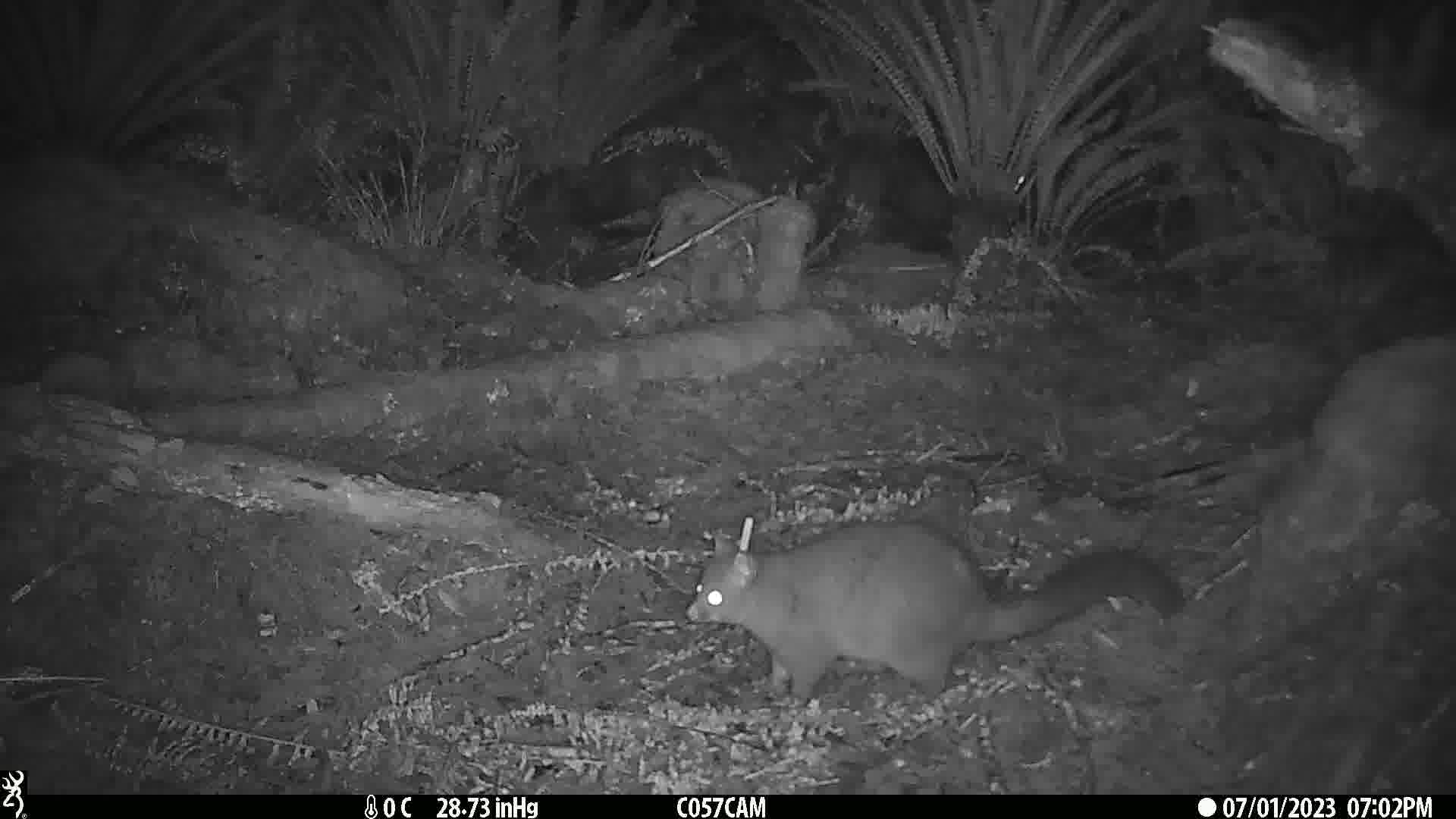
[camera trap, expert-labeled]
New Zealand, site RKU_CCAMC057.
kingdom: Animalia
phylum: Chordata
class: Mammalia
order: Diprotodontia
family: Phalangeridae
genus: Trichosurus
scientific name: Trichosurus vulpecula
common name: common brushtail possum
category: possum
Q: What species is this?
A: Possum (common brushtail possum) (Trichosurus vulpecula).